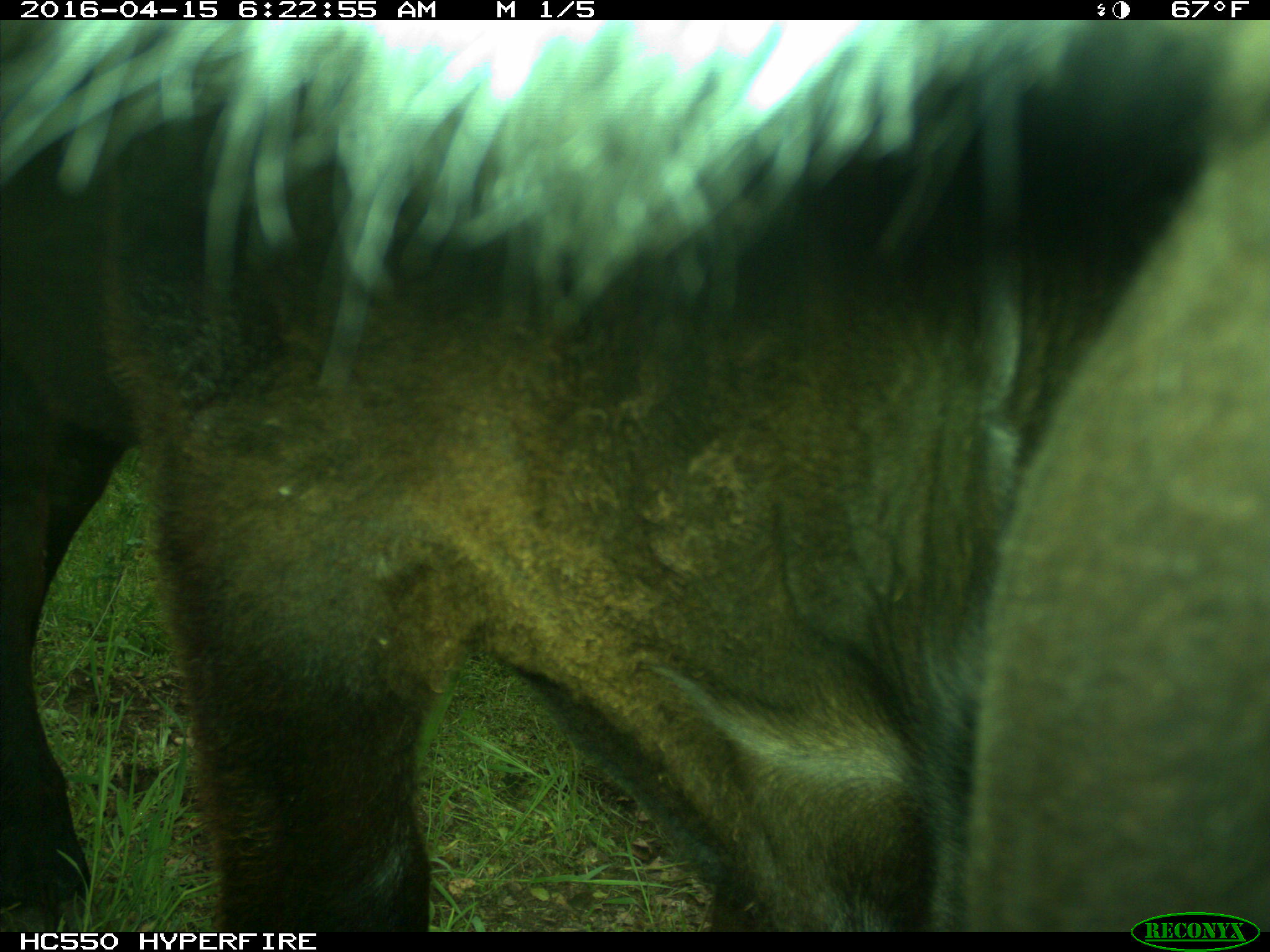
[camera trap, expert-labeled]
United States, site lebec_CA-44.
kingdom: Animalia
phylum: Chordata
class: Mammalia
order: Artiodactyla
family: Bovidae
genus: Bos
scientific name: Bos taurus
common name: domestic cow